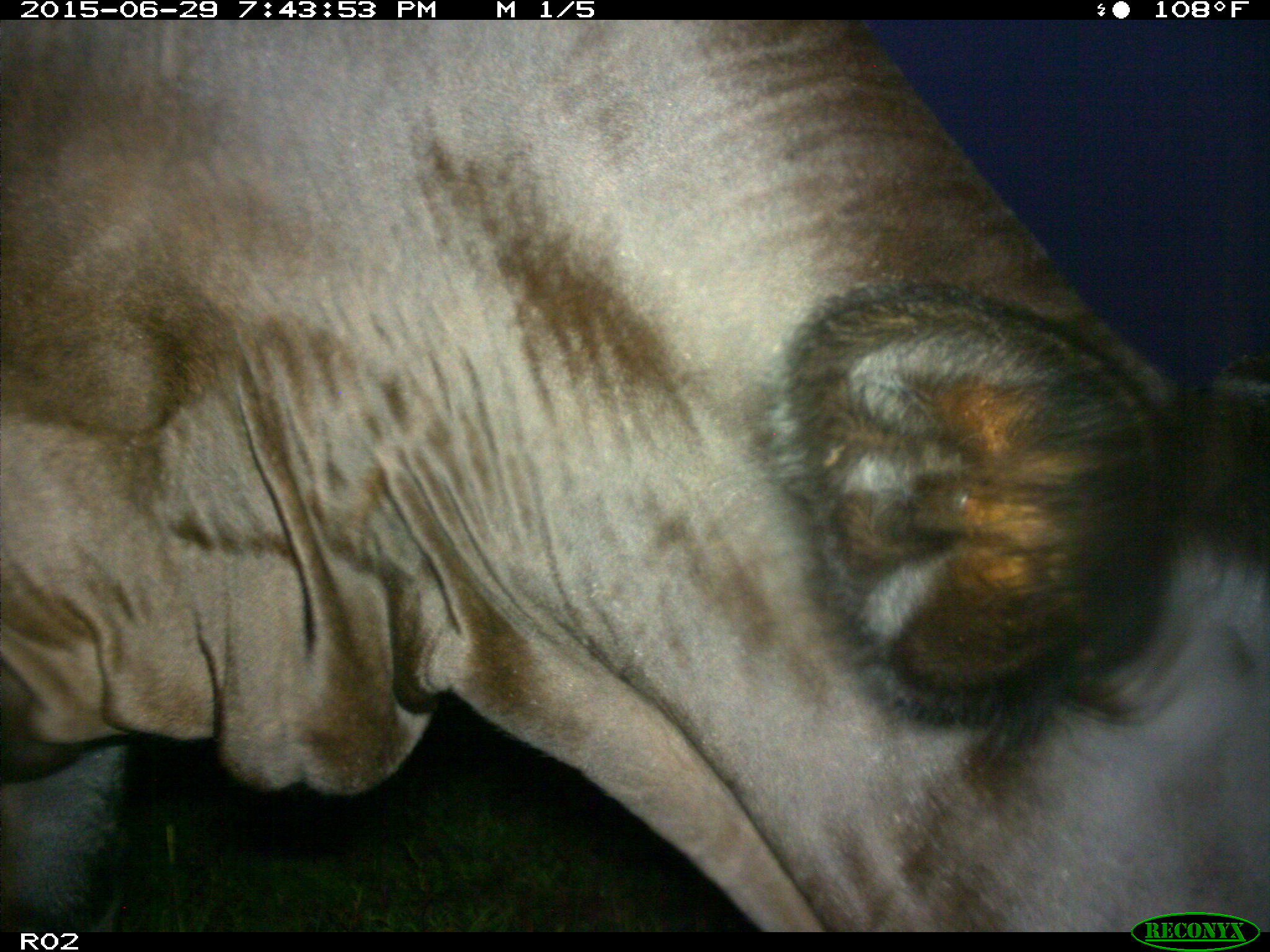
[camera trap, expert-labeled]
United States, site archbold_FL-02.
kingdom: Animalia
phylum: Chordata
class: Mammalia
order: Artiodactyla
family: Bovidae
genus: Bos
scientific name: Bos taurus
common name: domestic cow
Bos taurus (domestic cow).